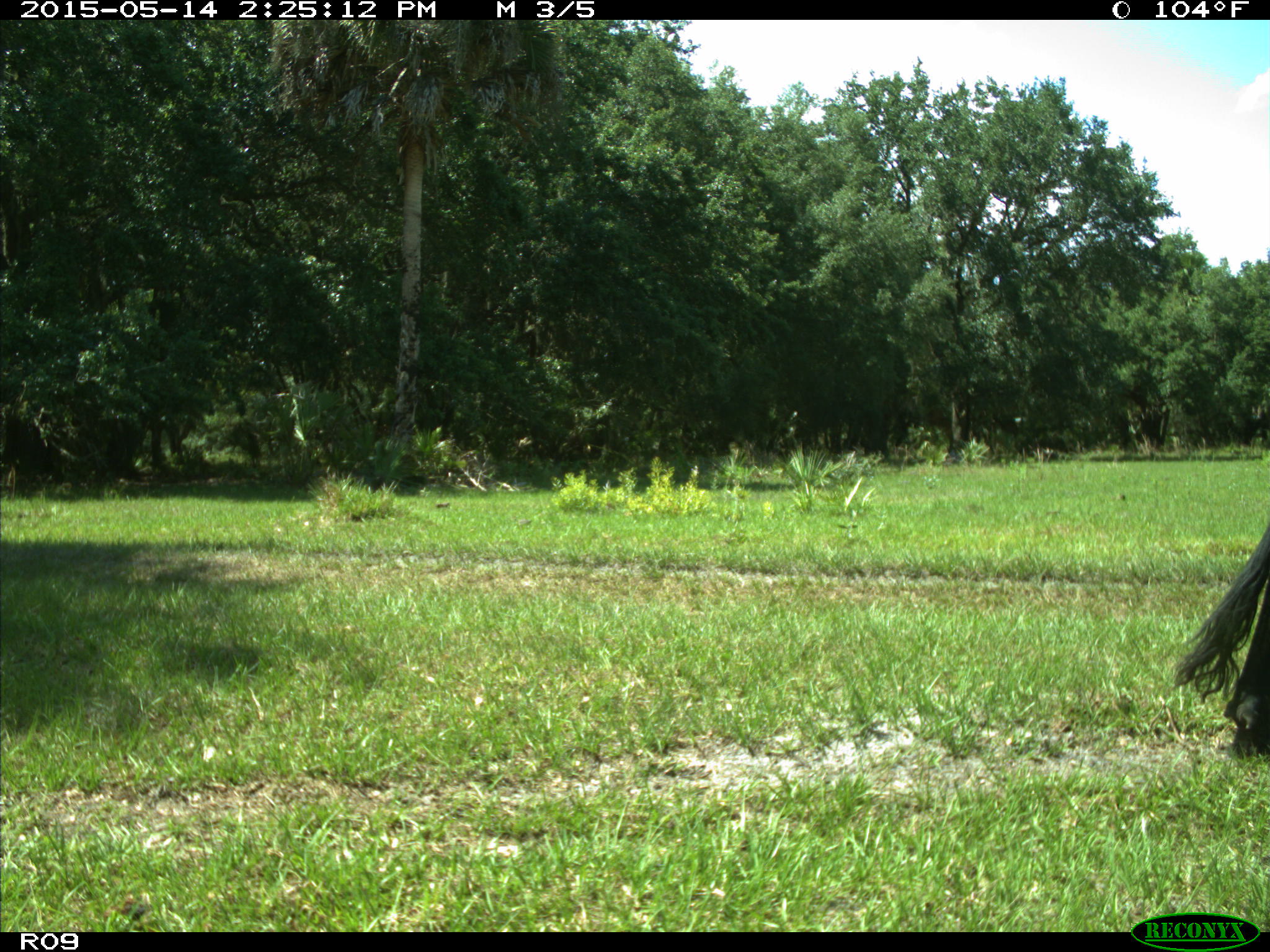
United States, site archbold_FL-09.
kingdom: Animalia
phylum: Chordata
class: Mammalia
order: Artiodactyla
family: Bovidae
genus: Bos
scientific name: Bos taurus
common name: domestic cow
Bos taurus (domestic cow).